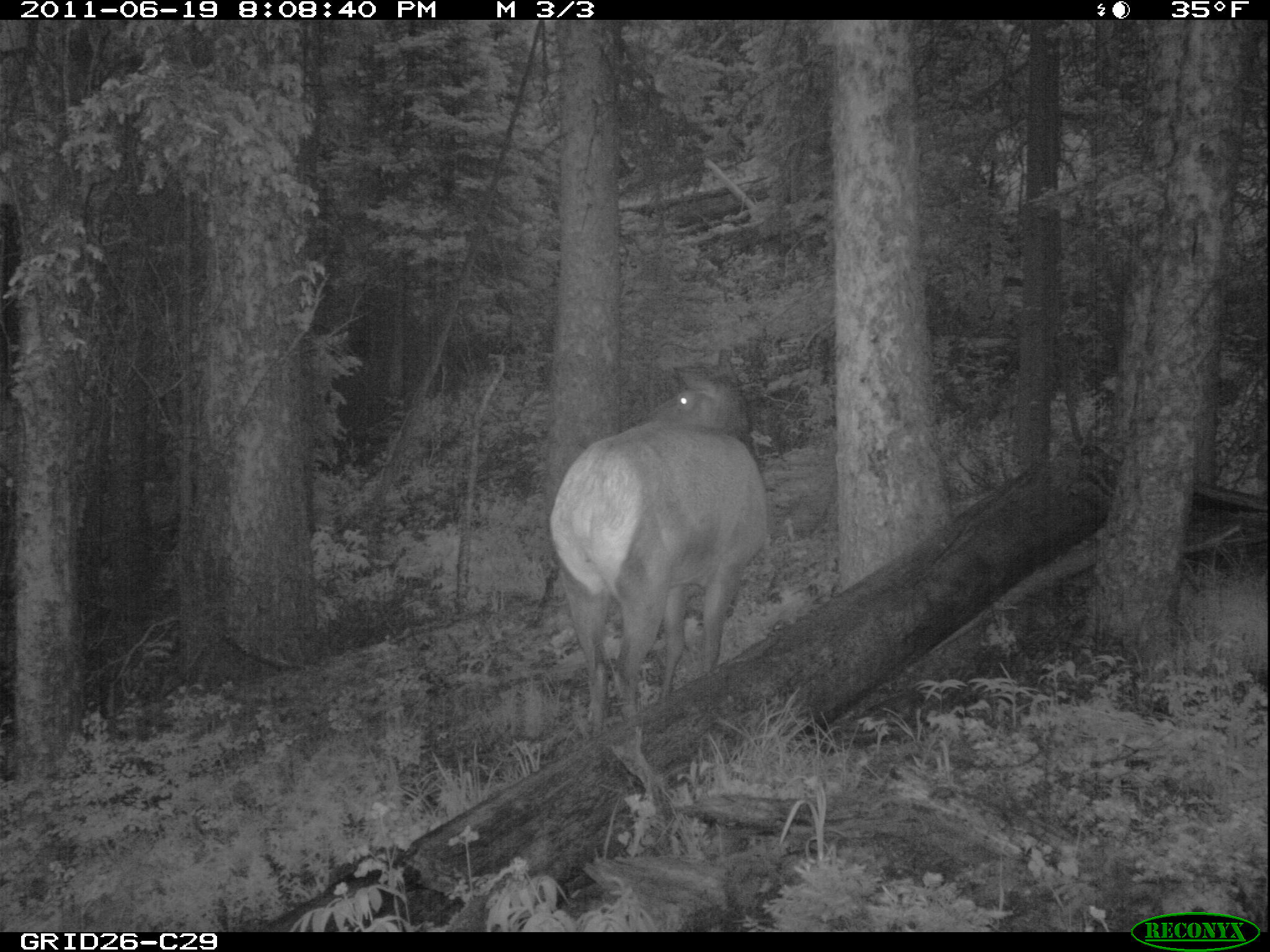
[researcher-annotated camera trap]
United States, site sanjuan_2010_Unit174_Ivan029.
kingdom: Animalia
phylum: Chordata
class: Mammalia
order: Artiodactyla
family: Cervidae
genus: Cervus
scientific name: Cervus elaphus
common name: red deer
Cervus elaphus (red deer).